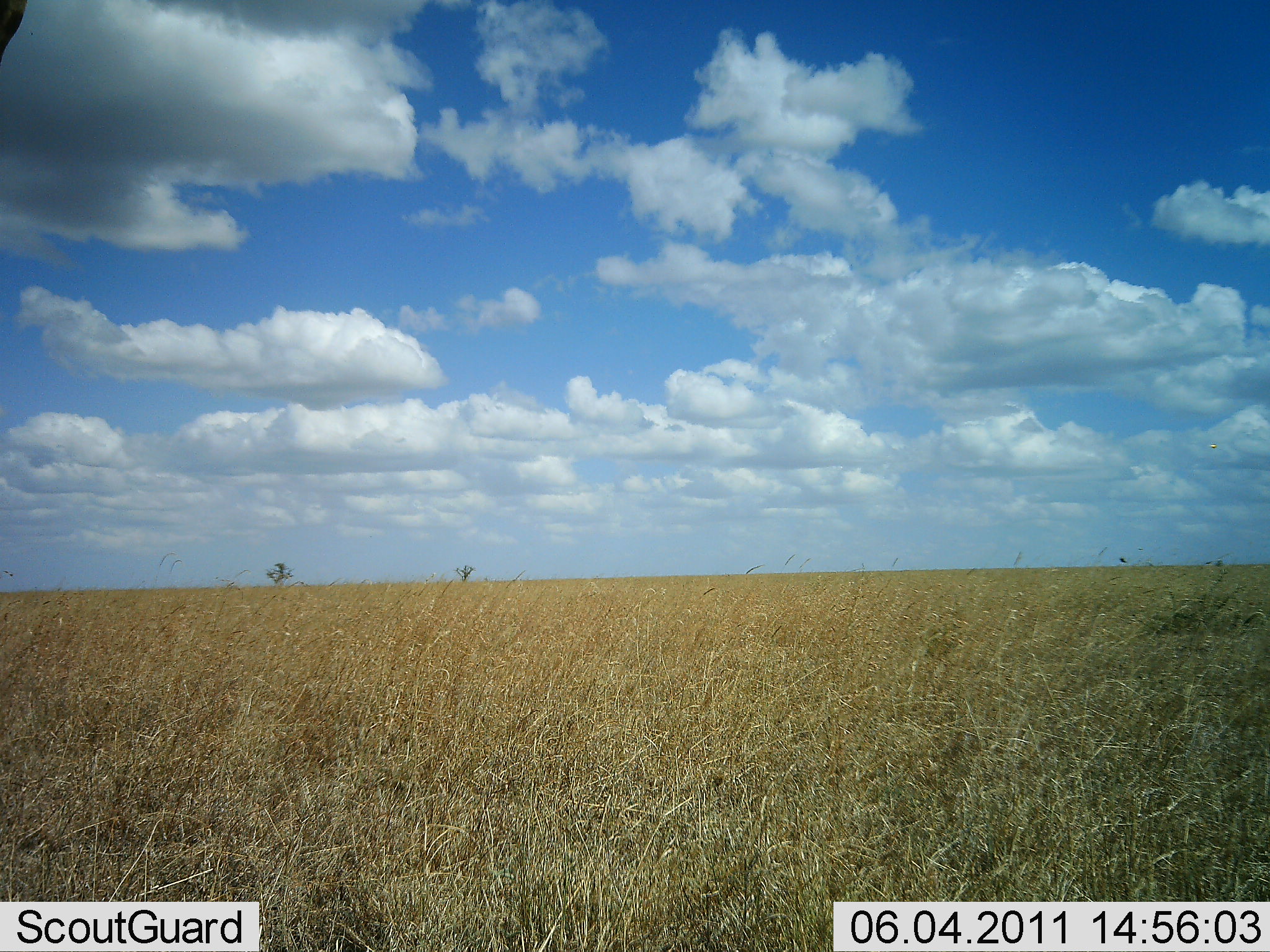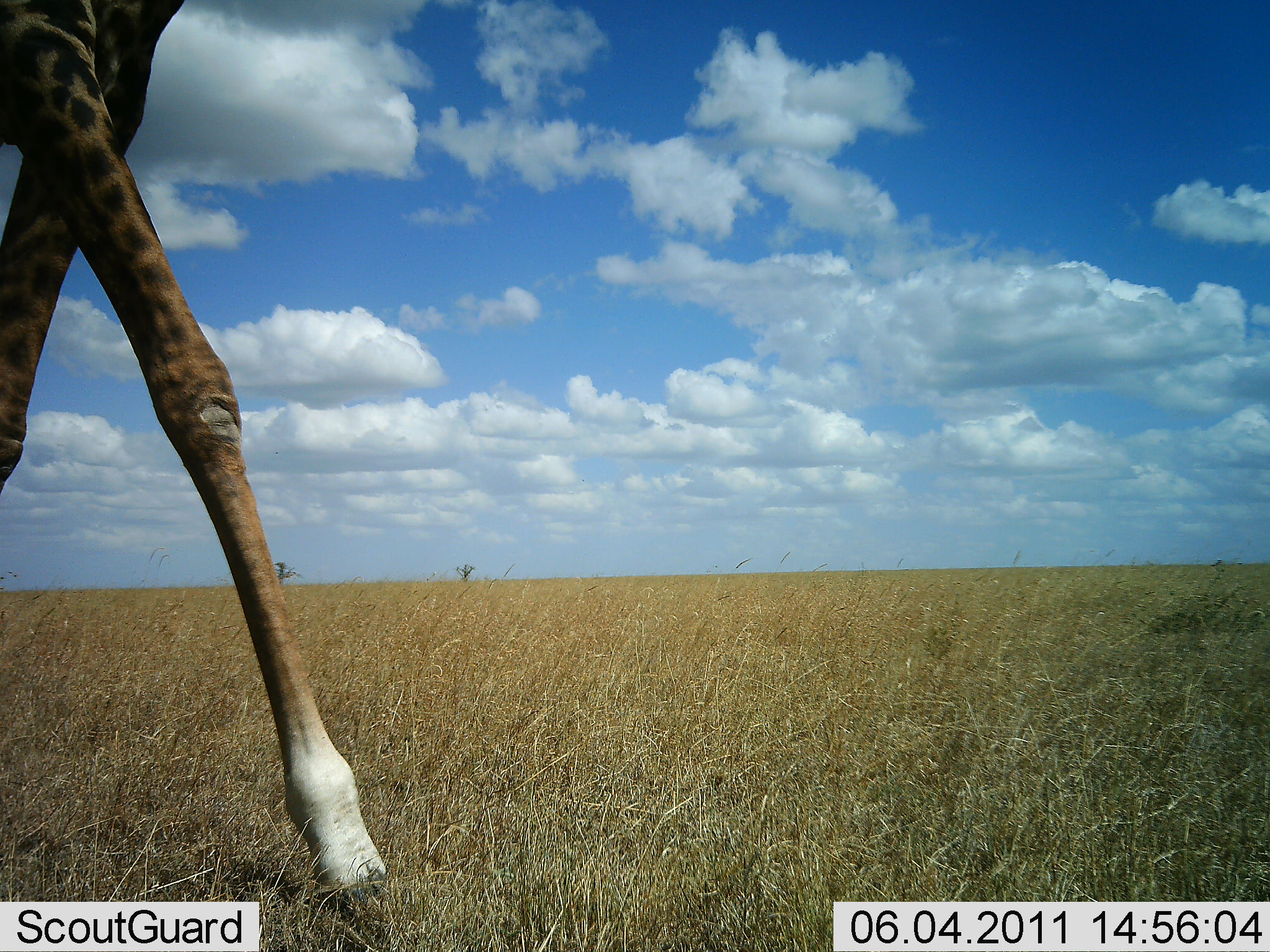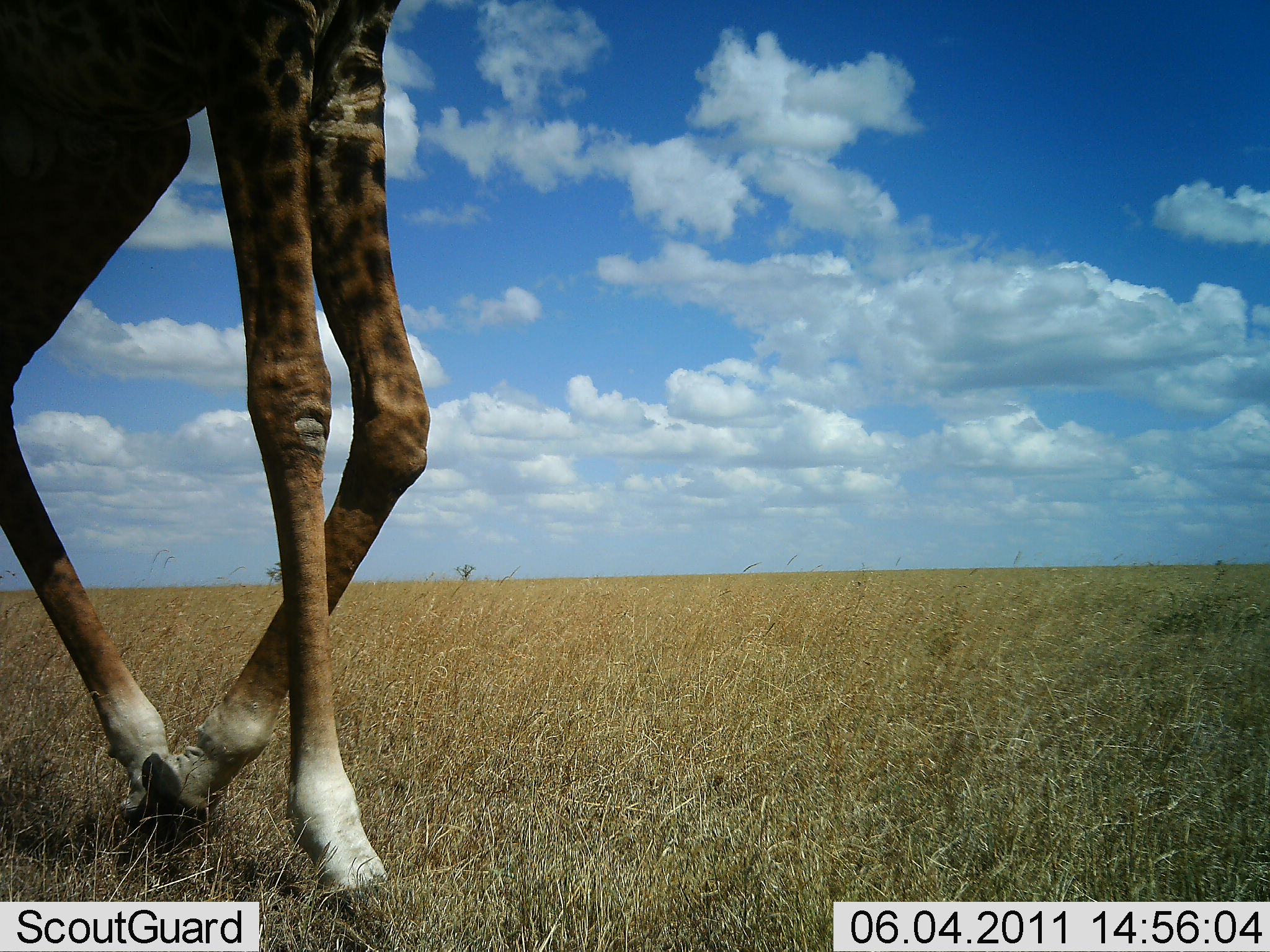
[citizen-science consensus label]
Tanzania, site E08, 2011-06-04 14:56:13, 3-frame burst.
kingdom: Animalia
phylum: Chordata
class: Mammalia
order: Artiodactyla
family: Giraffidae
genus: Giraffa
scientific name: Giraffa camelopardalis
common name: giraffe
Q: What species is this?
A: Giraffe (Giraffa camelopardalis).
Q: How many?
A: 1.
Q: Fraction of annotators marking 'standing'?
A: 7%.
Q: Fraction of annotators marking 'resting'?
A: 0%.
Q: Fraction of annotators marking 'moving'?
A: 100%.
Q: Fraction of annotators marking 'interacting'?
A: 0%.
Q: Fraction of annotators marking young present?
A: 0%.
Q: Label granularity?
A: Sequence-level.